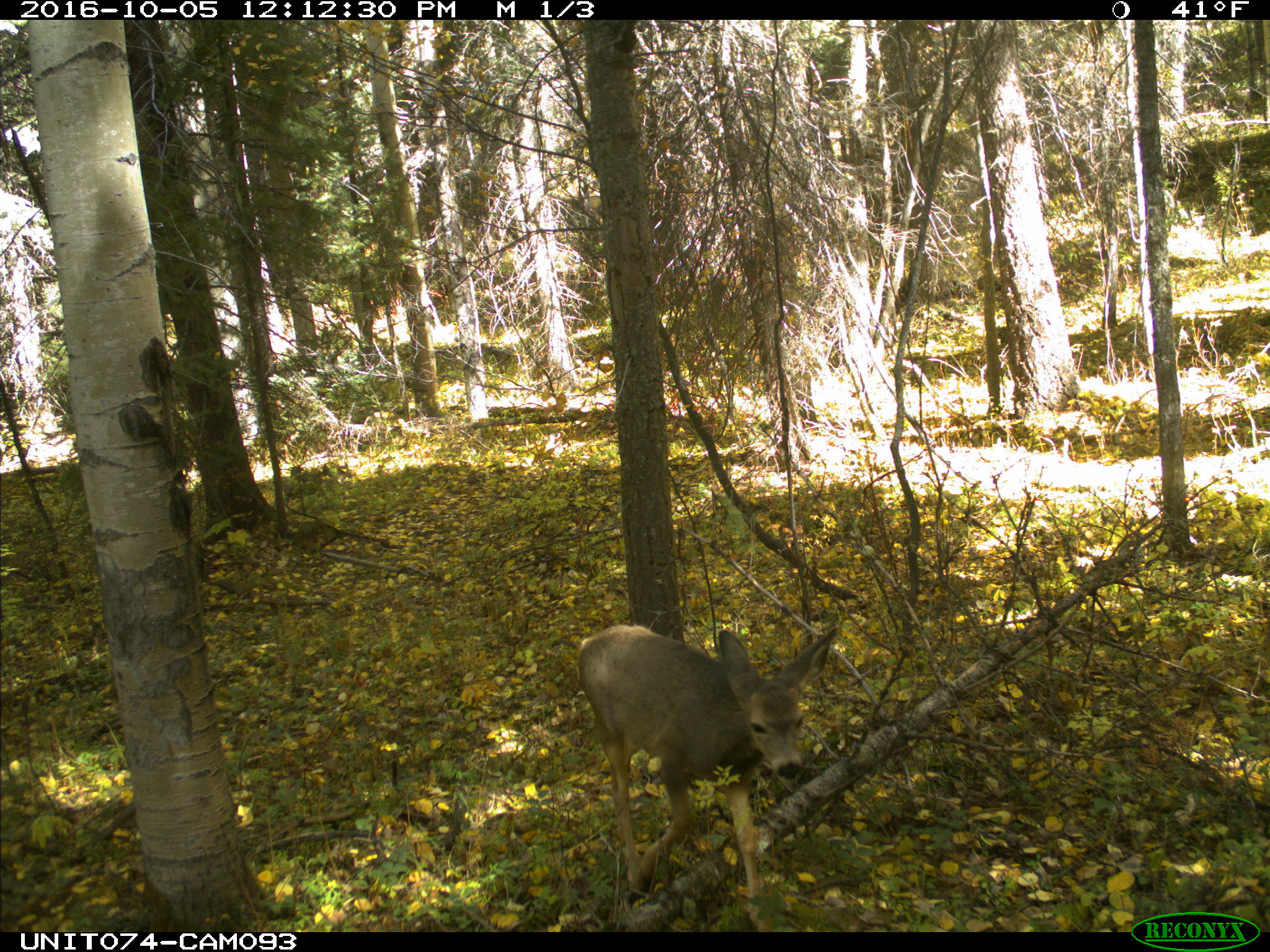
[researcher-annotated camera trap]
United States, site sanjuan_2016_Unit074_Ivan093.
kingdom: Animalia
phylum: Chordata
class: Mammalia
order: Artiodactyla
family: Cervidae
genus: Odocoileus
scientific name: Odocoileus hemionus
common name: mule deer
Odocoileus hemionus (mule deer).